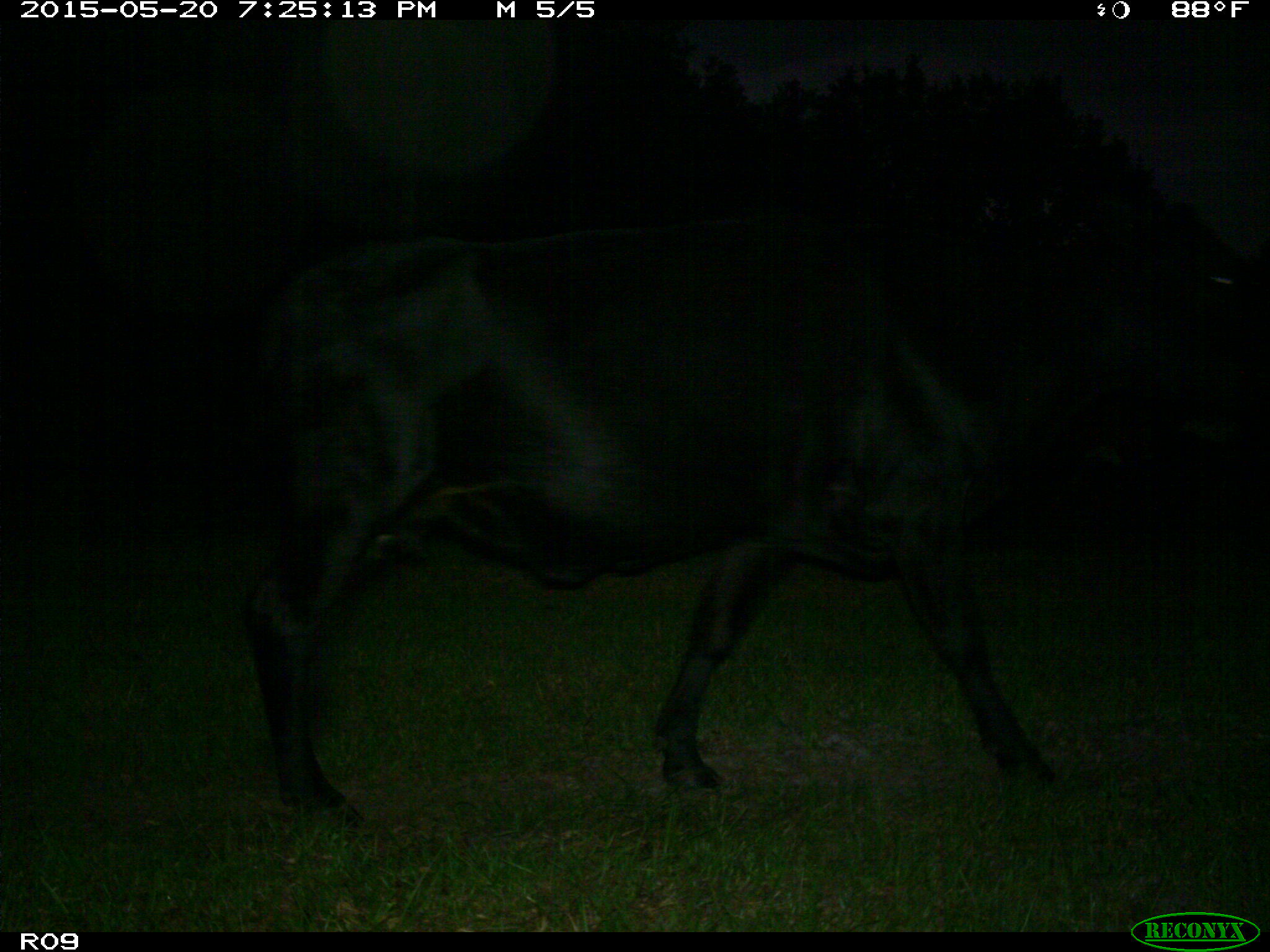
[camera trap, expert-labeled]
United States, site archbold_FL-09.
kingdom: Animalia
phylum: Chordata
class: Mammalia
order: Artiodactyla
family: Bovidae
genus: Bos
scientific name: Bos taurus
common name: domestic cow